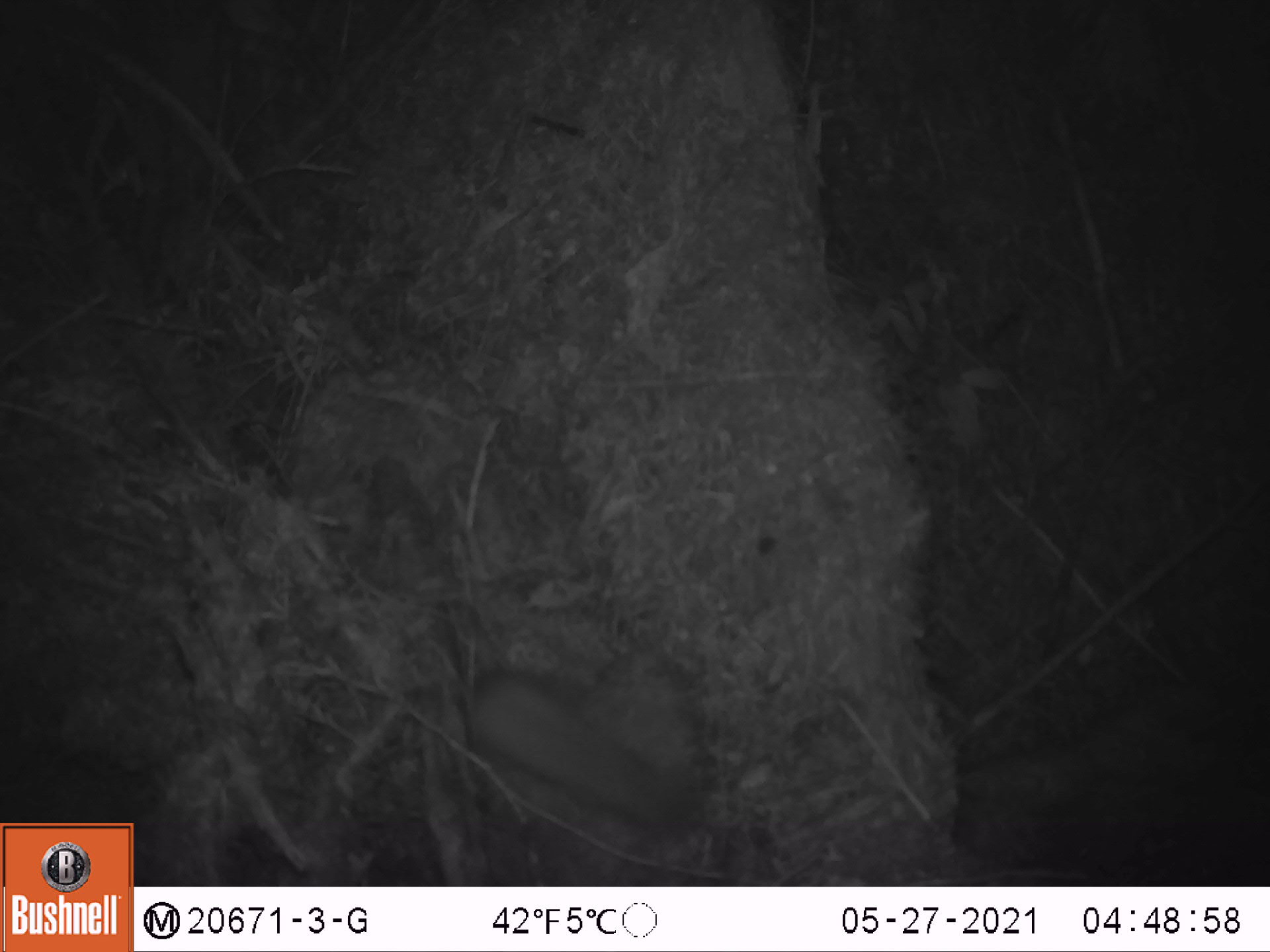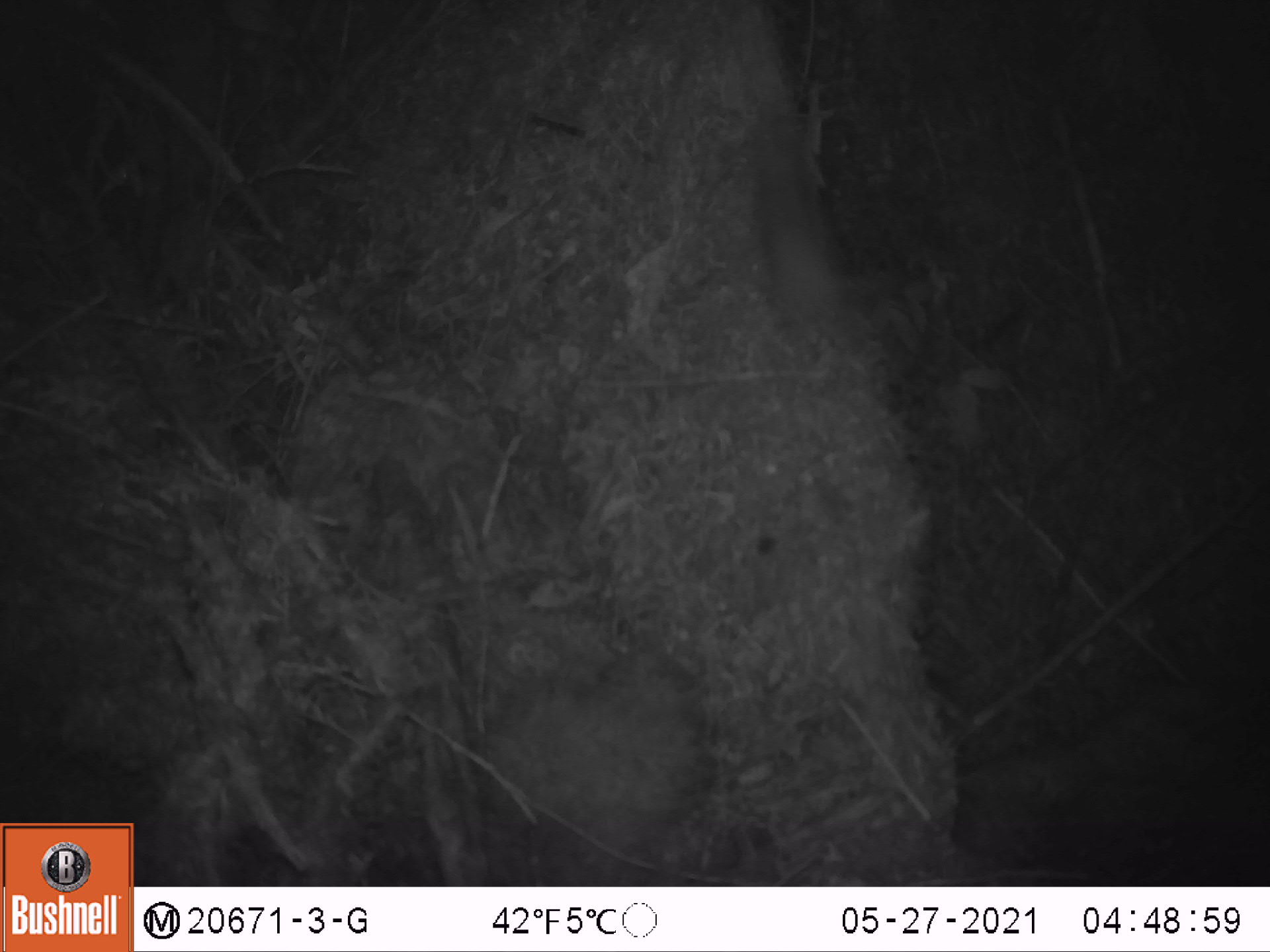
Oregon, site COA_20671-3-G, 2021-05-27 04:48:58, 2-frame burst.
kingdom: Animalia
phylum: Chordata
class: Mammalia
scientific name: Mammalia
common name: small mammal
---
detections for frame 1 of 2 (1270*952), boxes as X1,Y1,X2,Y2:
small mammal: 373,592,729,868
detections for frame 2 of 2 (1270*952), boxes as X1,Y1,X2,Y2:
small mammal: 684,57,947,382